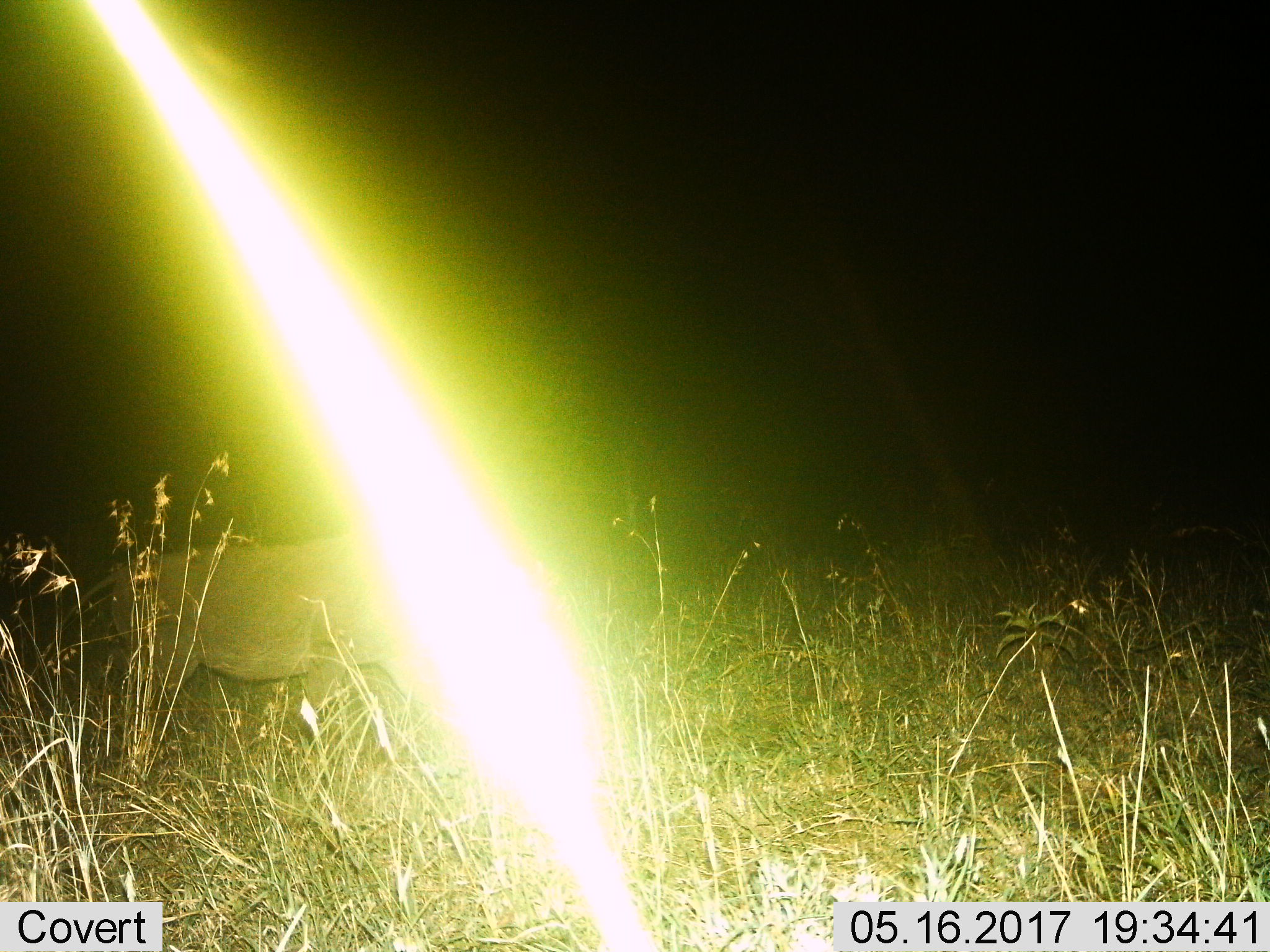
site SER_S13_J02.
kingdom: Animalia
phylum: Chordata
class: Mammalia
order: Artiodactyla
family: Suidae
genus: Phacochoerus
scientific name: Phacochoerus africanus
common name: warthog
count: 1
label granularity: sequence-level